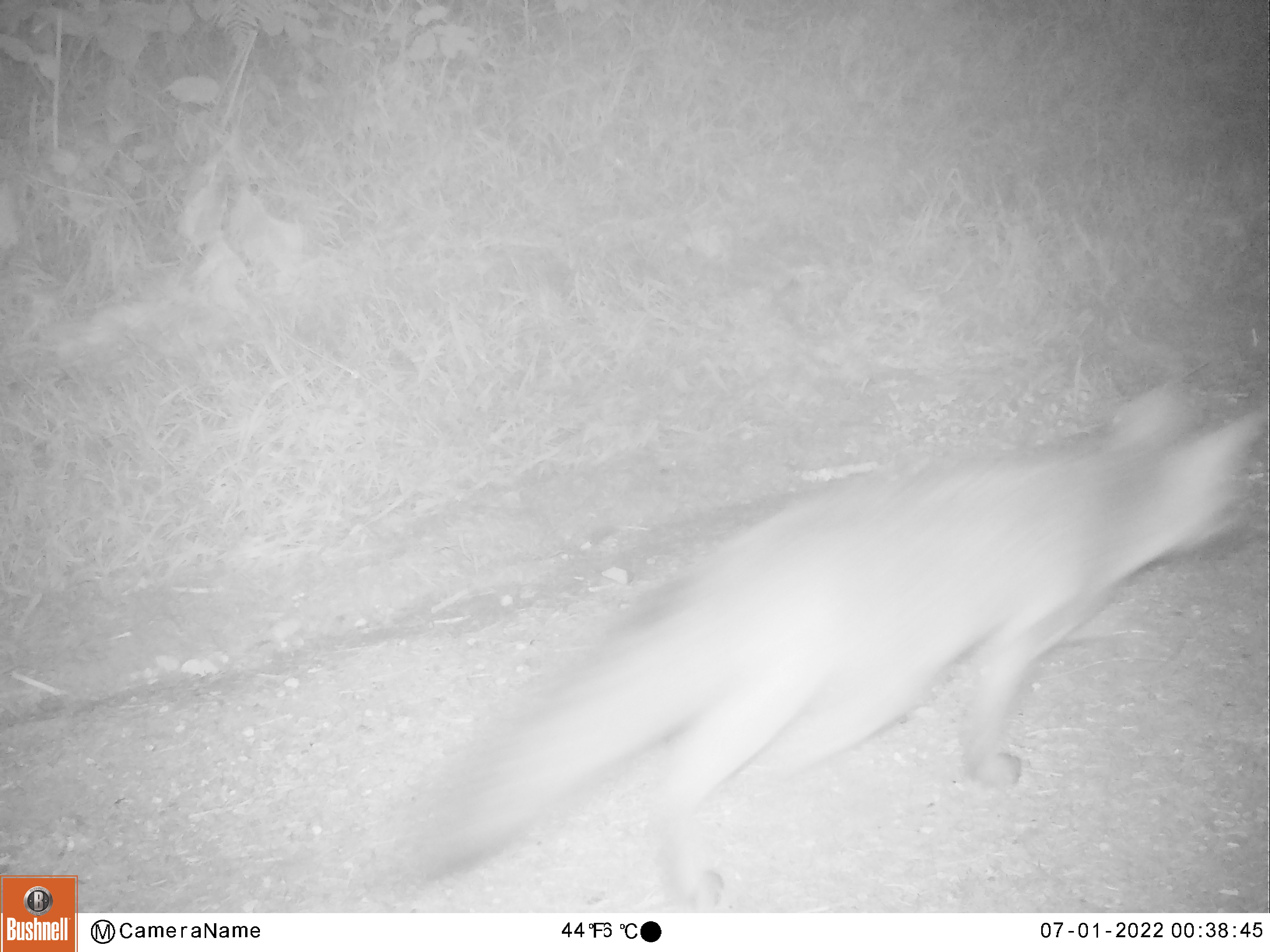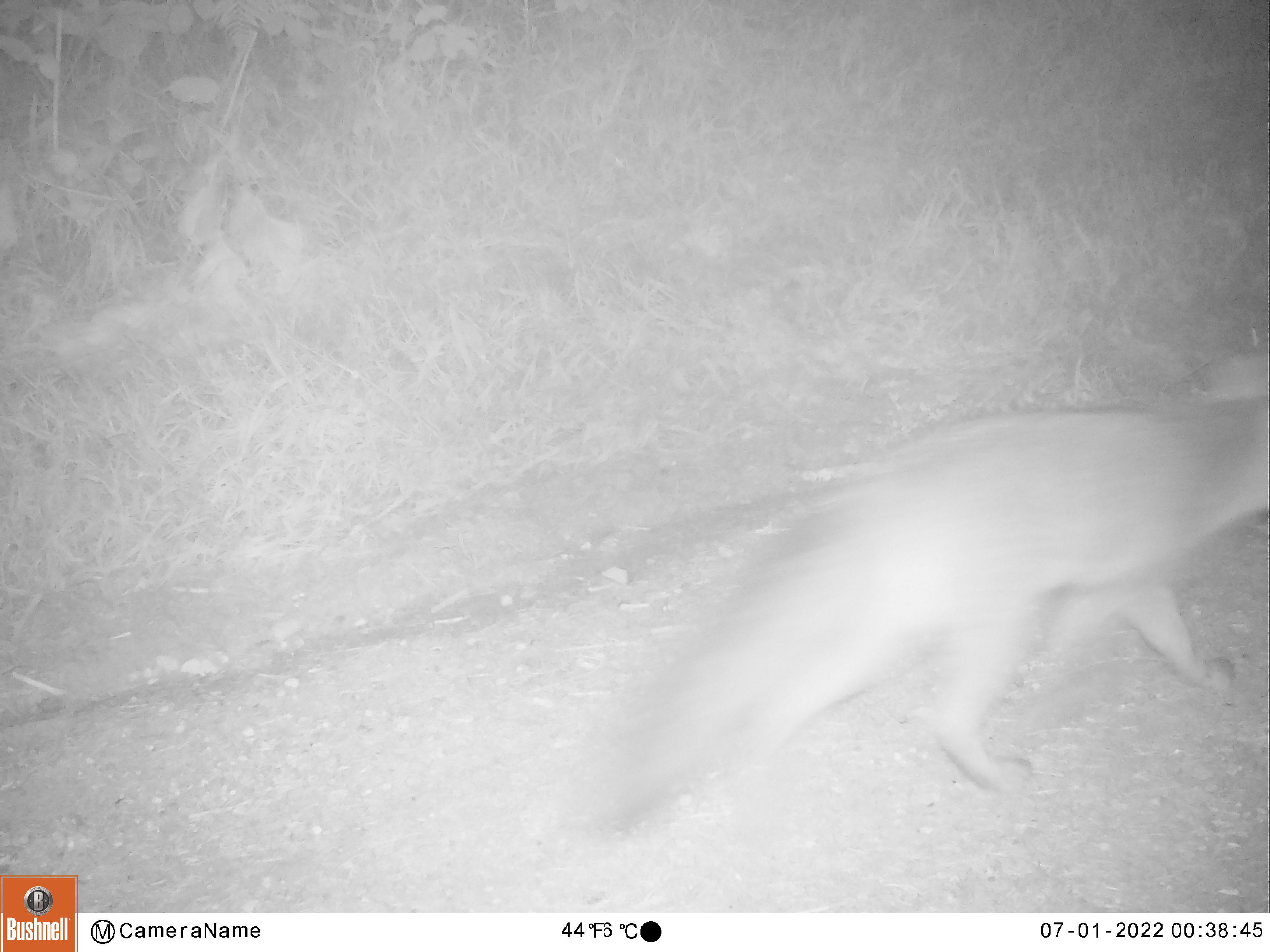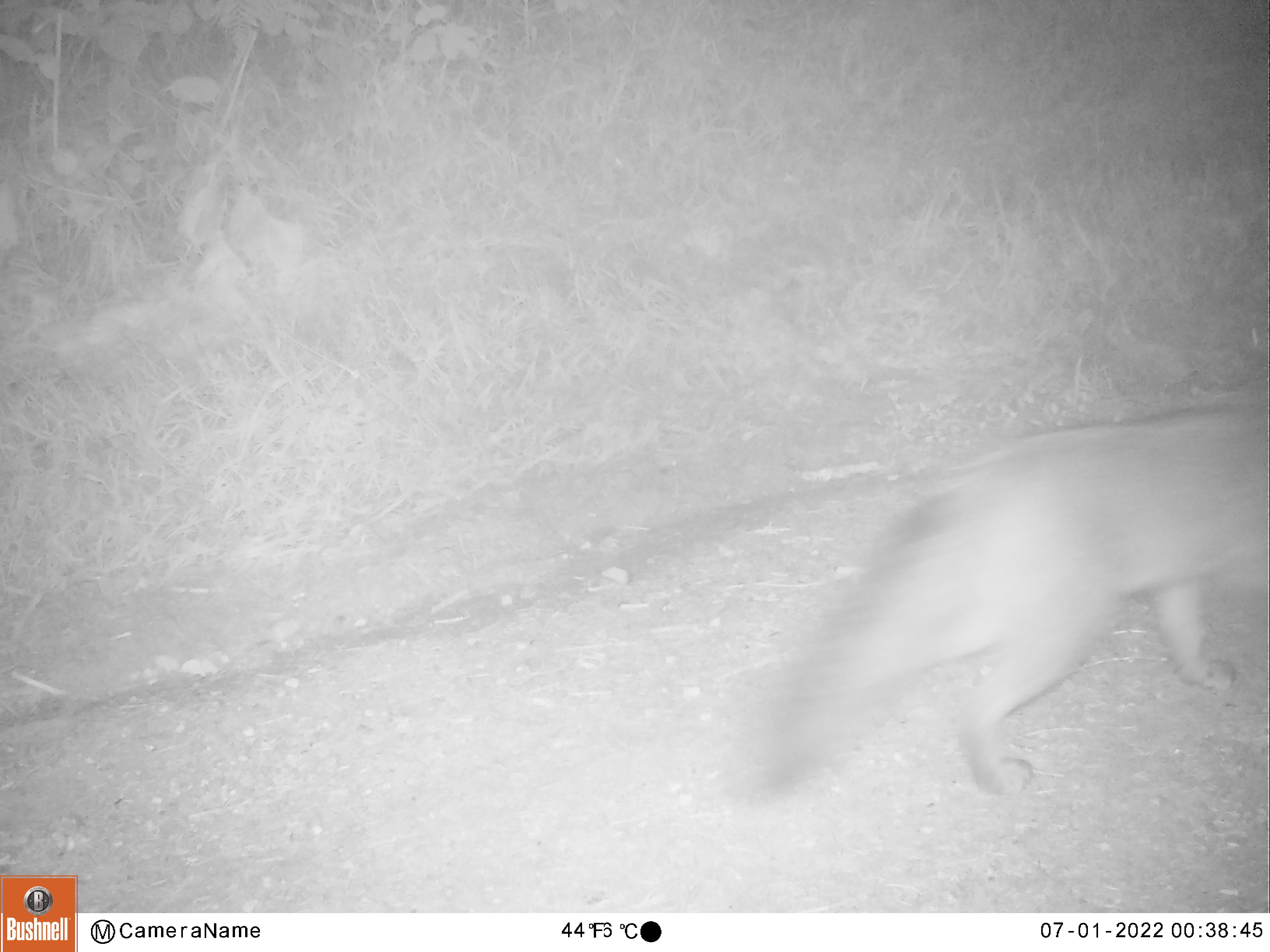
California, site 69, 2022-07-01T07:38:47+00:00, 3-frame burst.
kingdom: Animalia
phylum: Chordata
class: Mammalia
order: Carnivora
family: Canidae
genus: Urocyon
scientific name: Urocyon cinereoargenteus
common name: gray fox